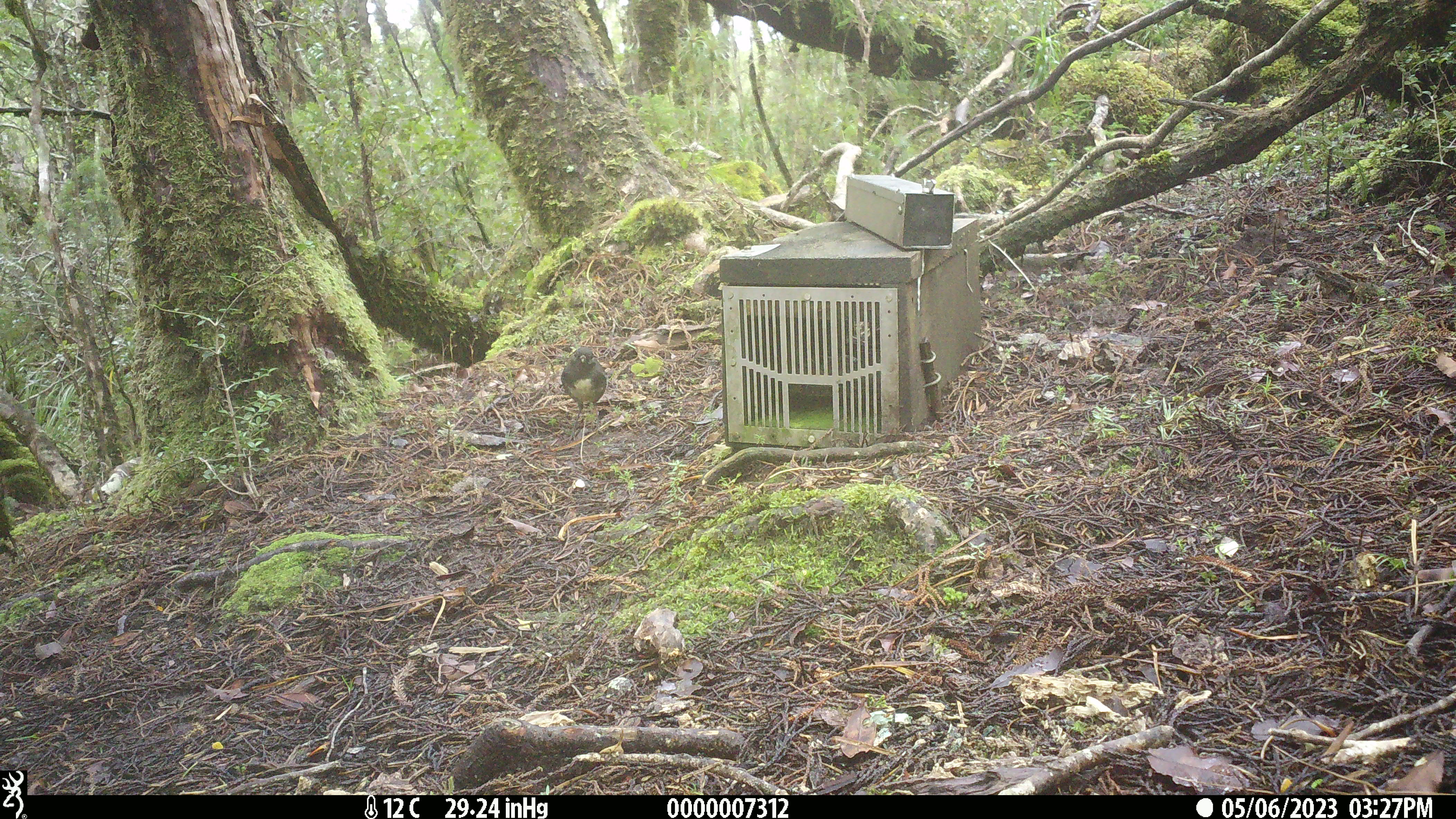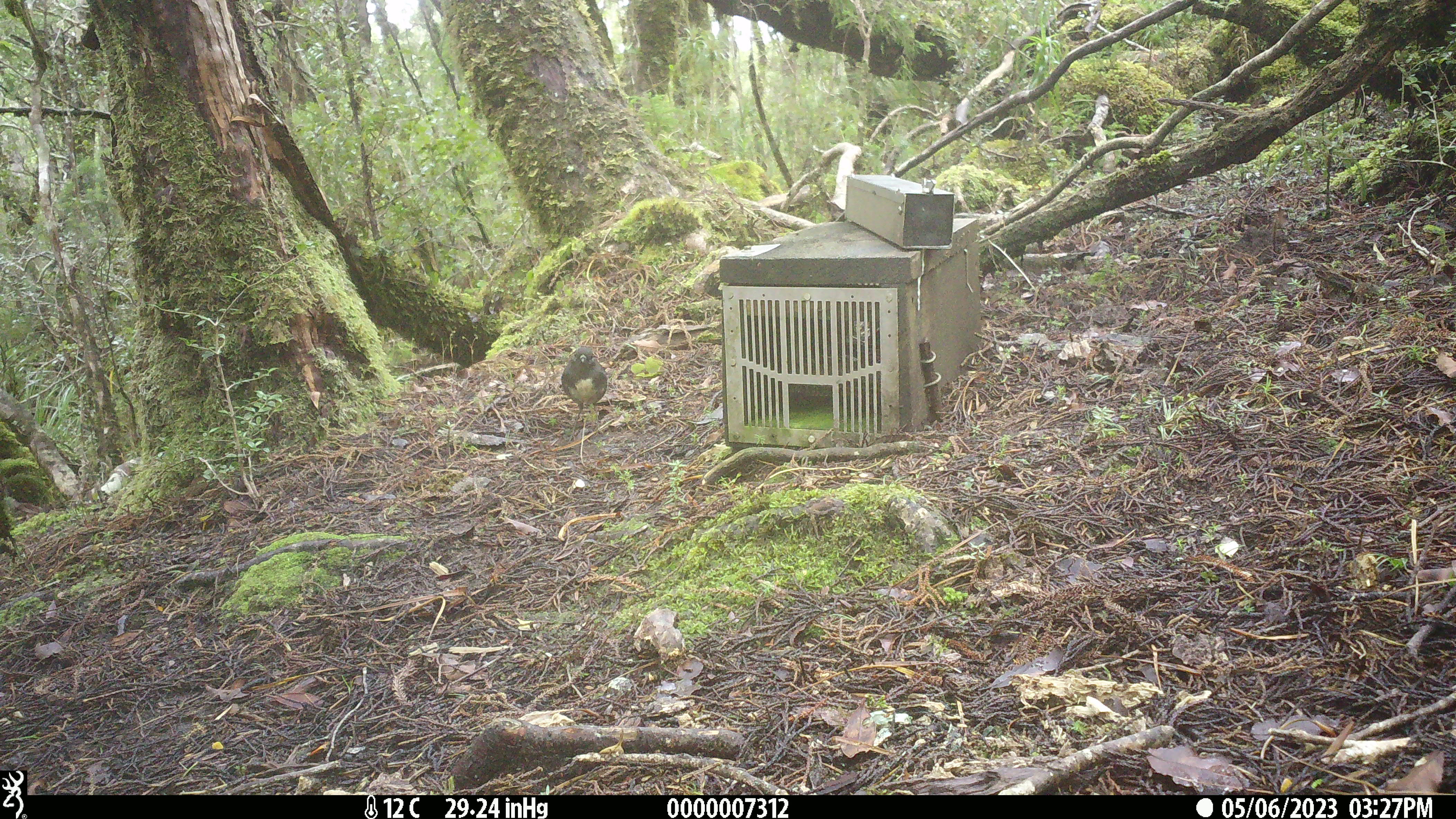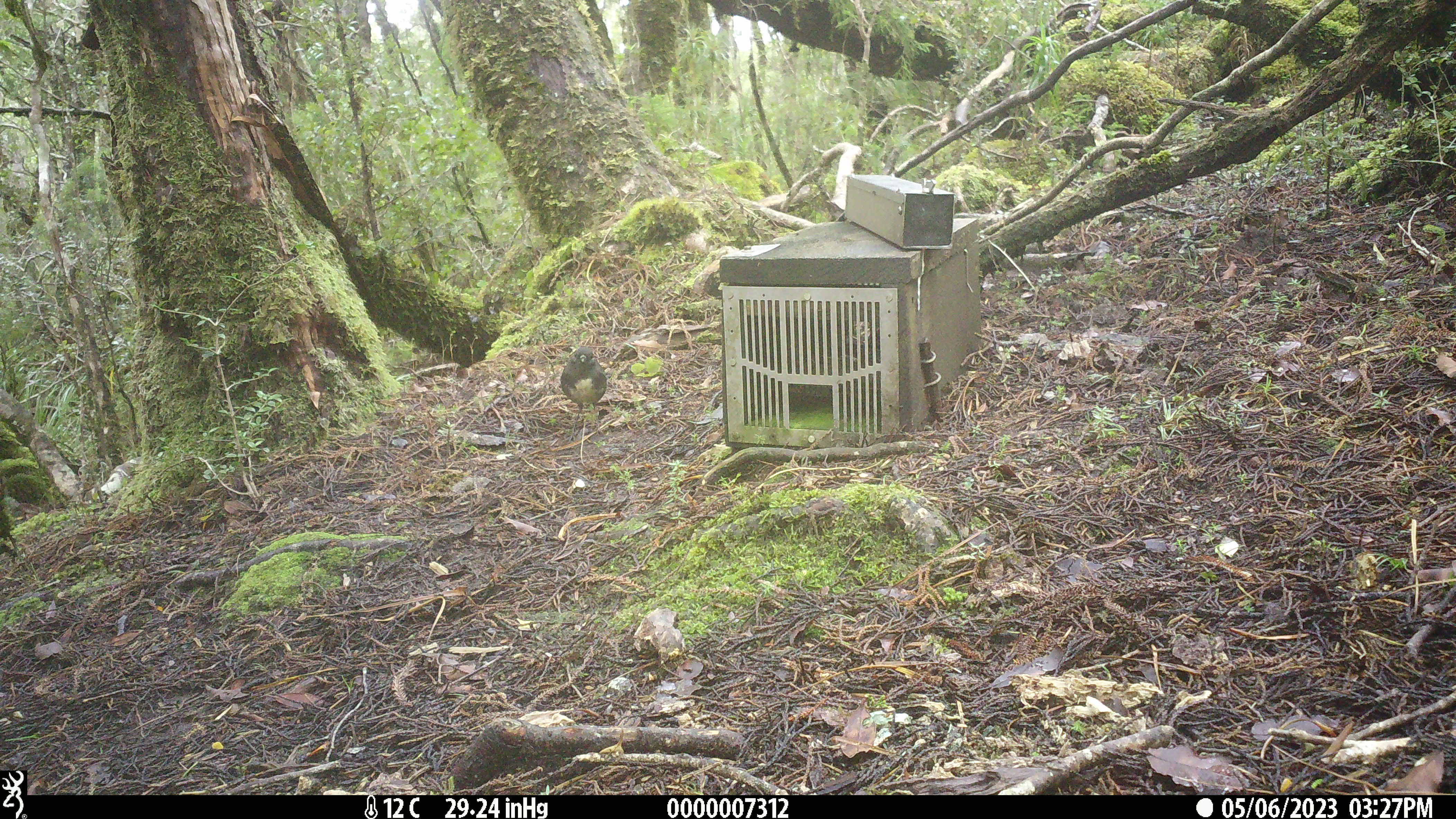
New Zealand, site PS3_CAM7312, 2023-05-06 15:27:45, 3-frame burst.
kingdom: Animalia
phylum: Chordata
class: Aves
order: Passeriformes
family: Petroicidae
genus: Petroica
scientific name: Petroica australis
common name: new zealand robin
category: robin